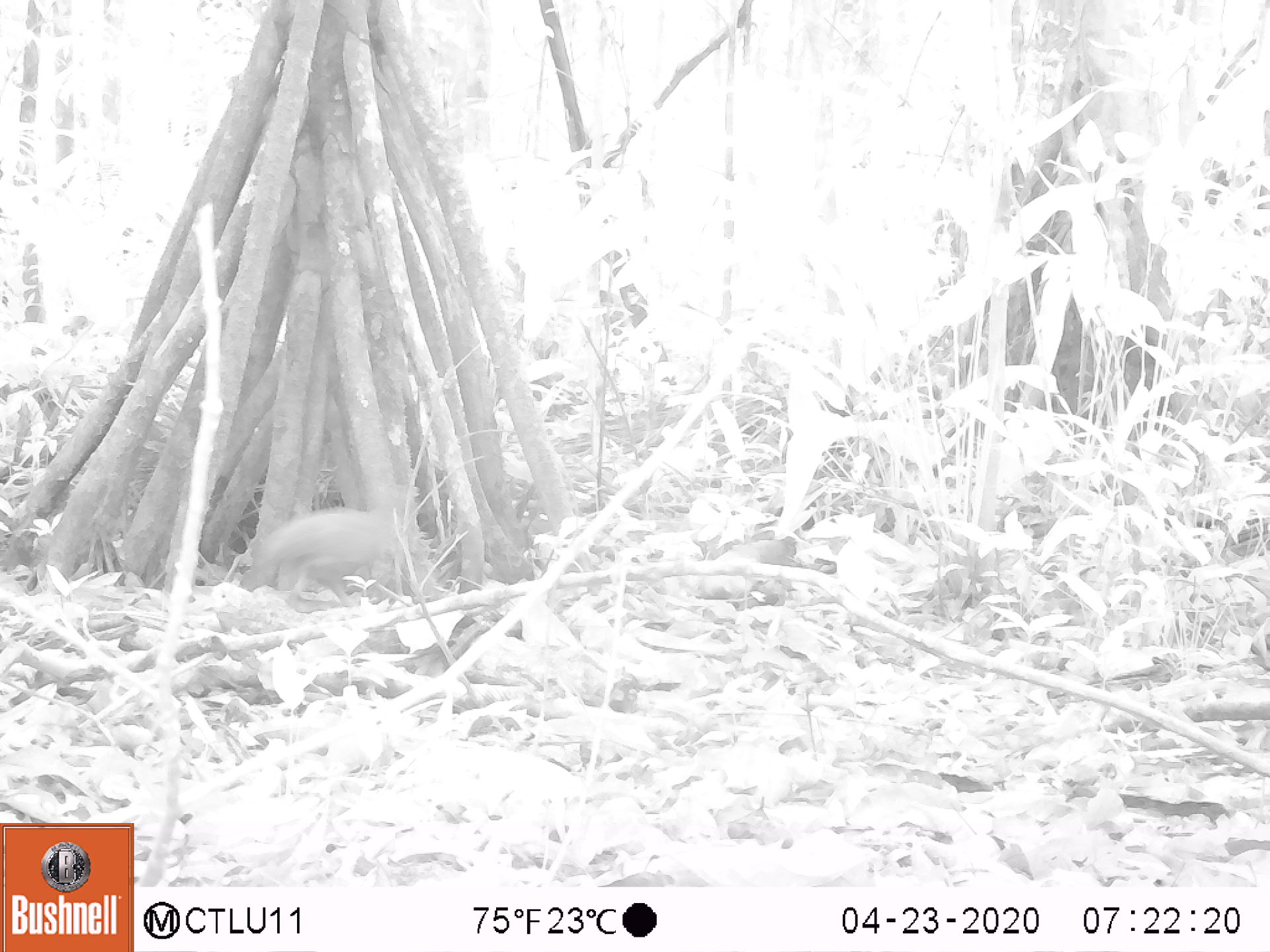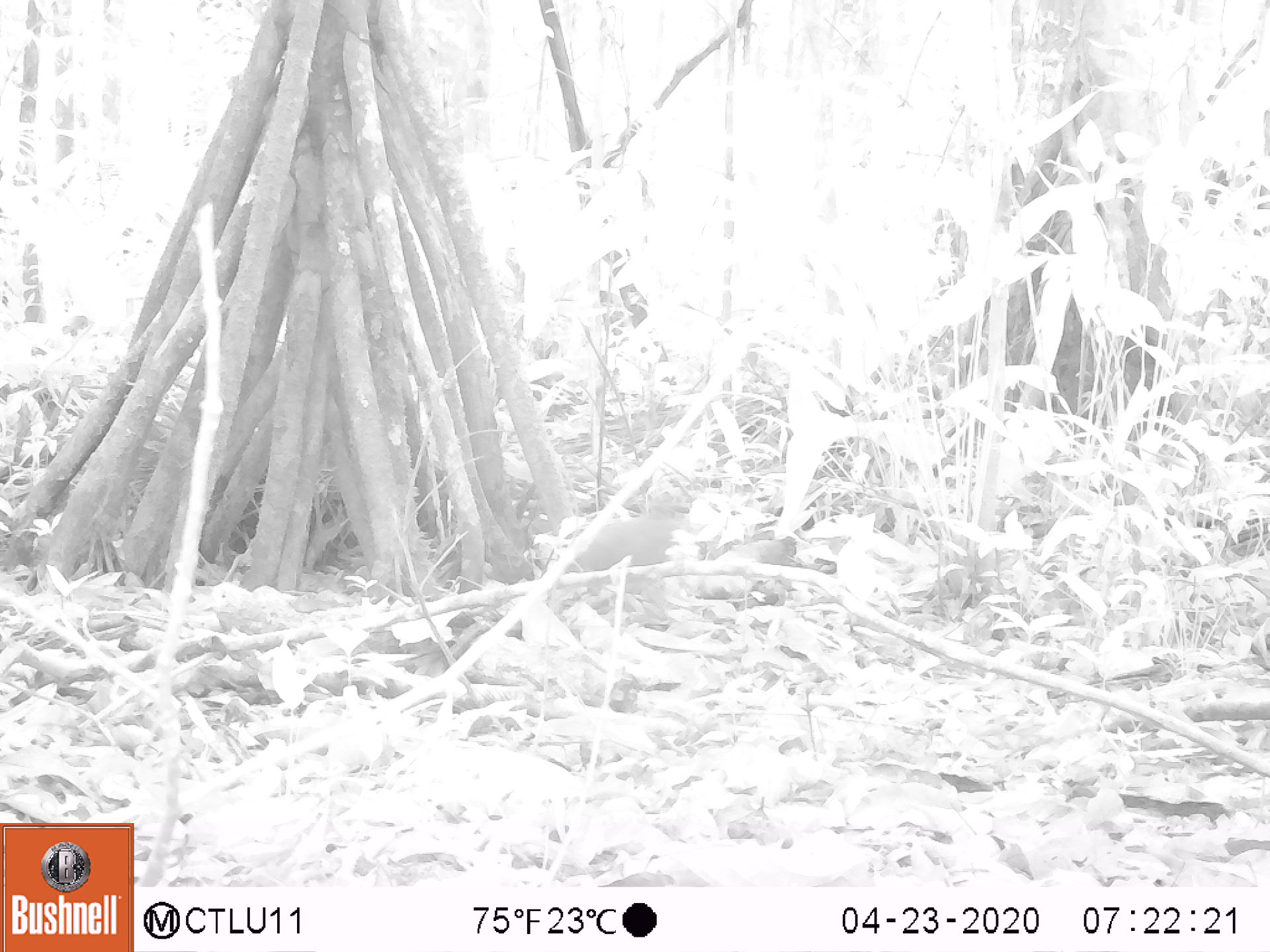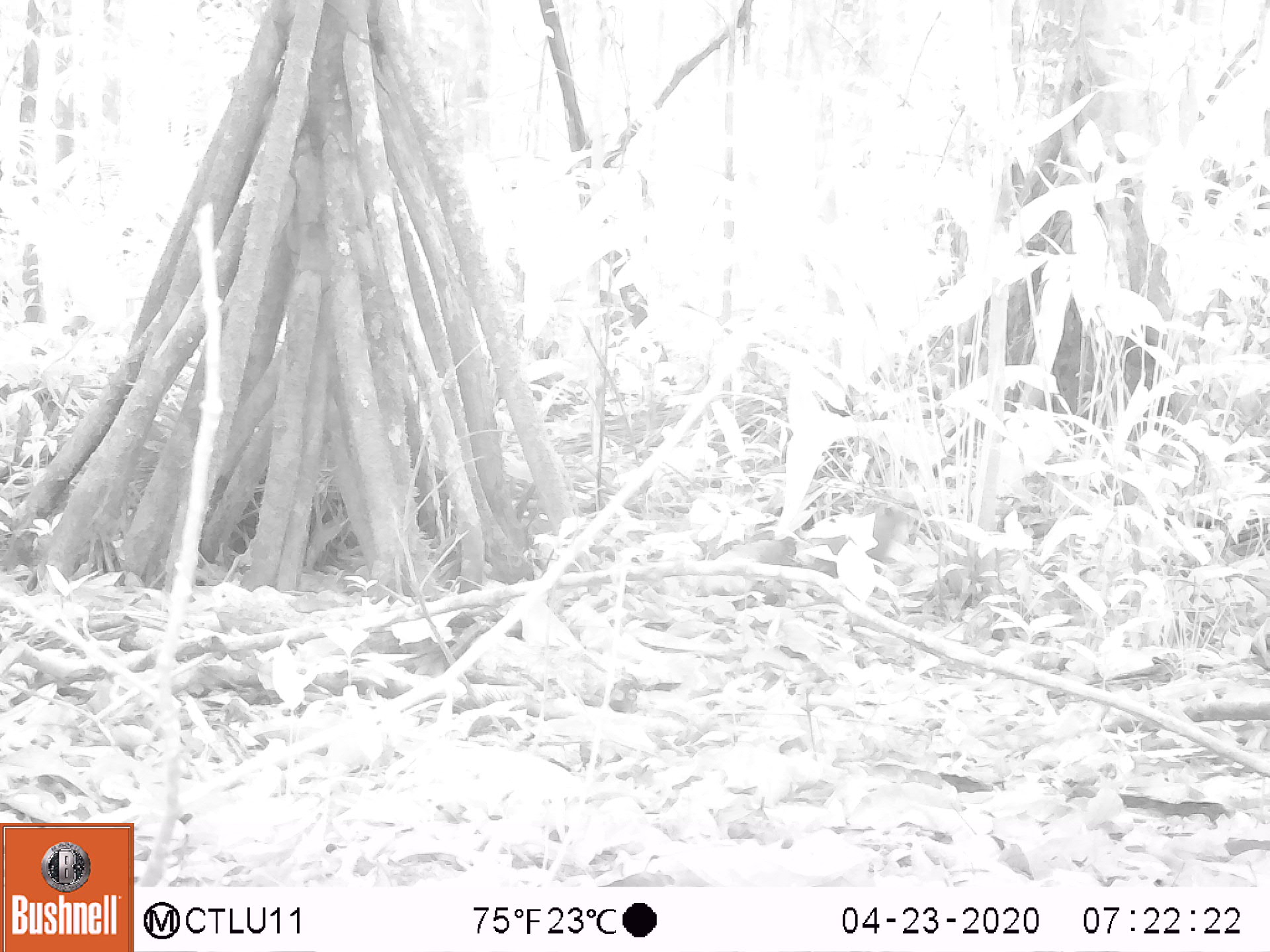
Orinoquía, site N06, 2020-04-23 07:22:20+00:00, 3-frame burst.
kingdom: Animalia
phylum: Chordata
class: Aves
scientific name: Aves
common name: bird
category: unknown bird